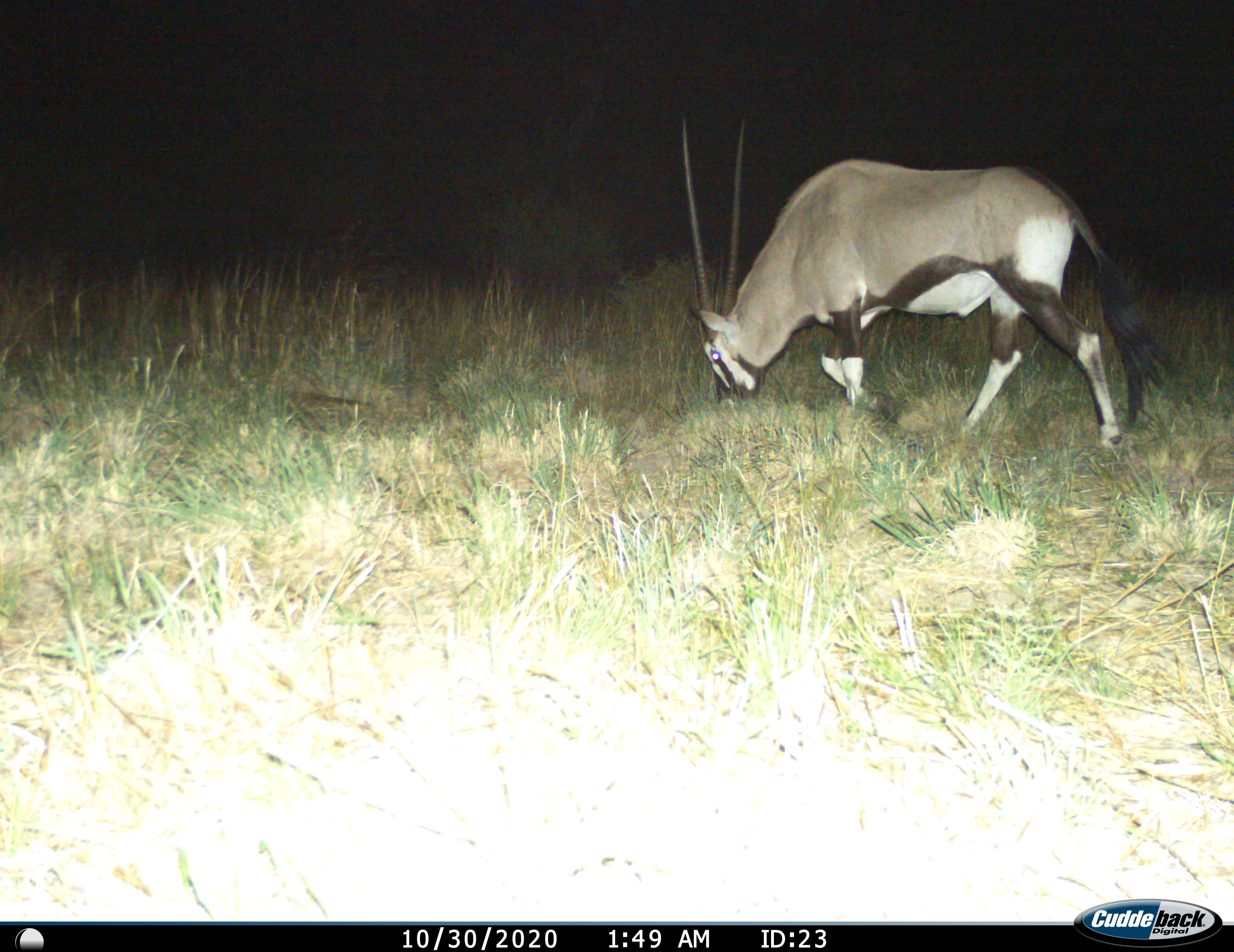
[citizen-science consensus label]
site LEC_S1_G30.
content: unidentified animal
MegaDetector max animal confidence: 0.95